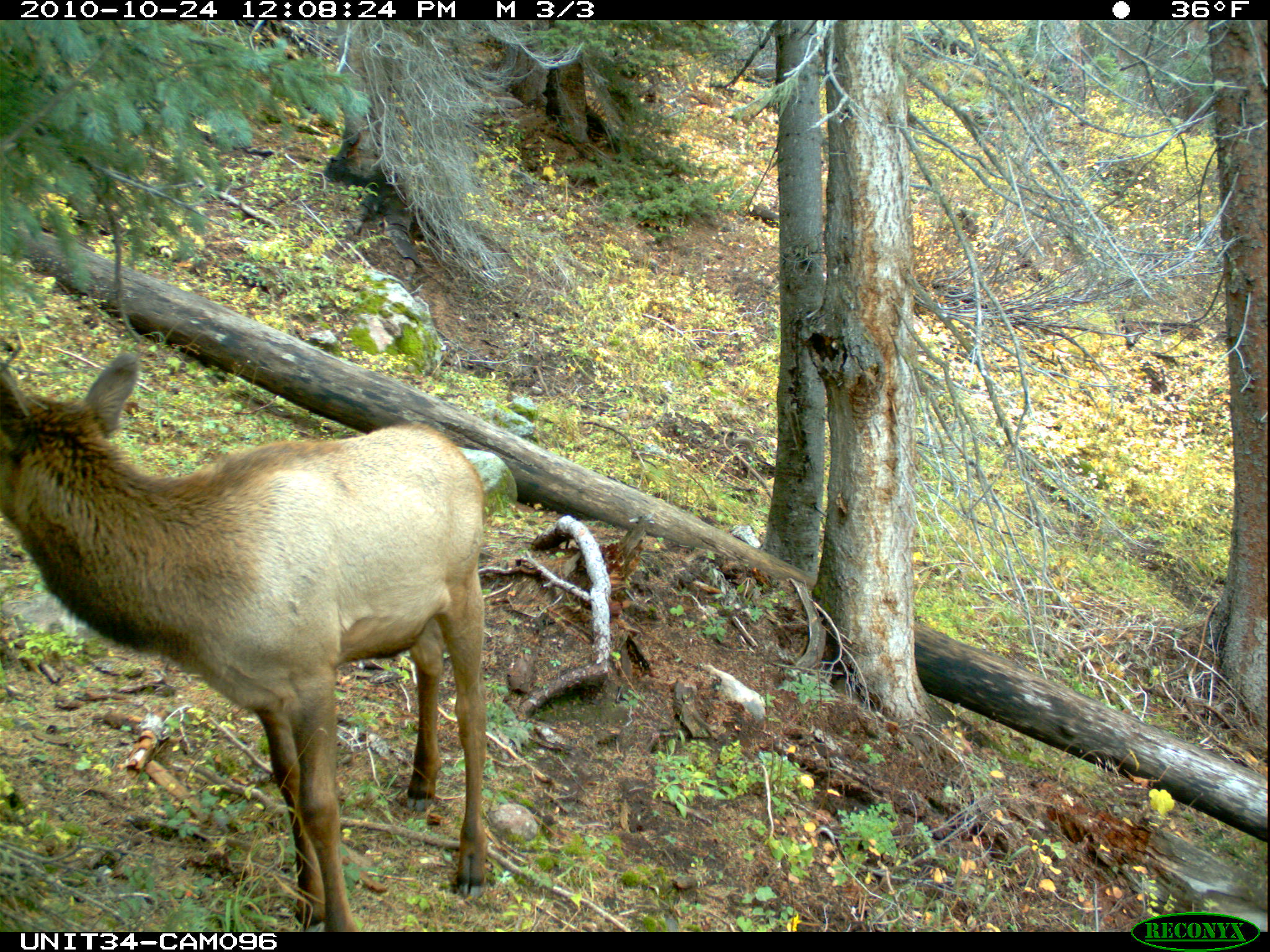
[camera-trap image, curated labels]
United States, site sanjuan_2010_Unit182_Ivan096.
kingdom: Animalia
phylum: Chordata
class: Mammalia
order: Artiodactyla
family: Cervidae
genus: Cervus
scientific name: Cervus elaphus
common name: red deer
Cervus elaphus (red deer).